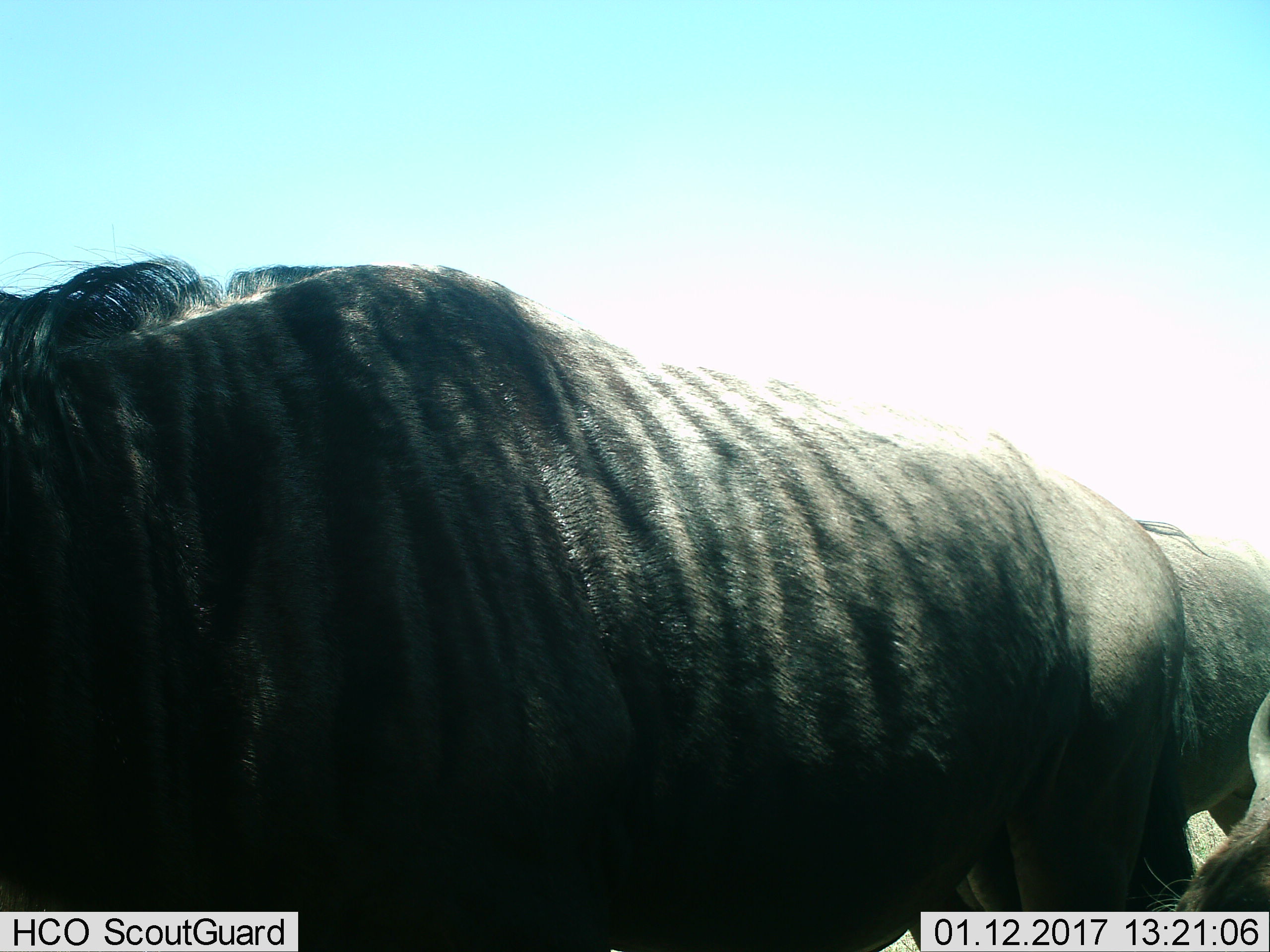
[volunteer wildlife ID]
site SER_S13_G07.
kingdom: Animalia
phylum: Chordata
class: Mammalia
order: Artiodactyla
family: Bovidae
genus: Connochaetes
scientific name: Connochaetes taurinus taurinus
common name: blue wildebeest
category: wildebeestblue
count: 3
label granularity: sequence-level